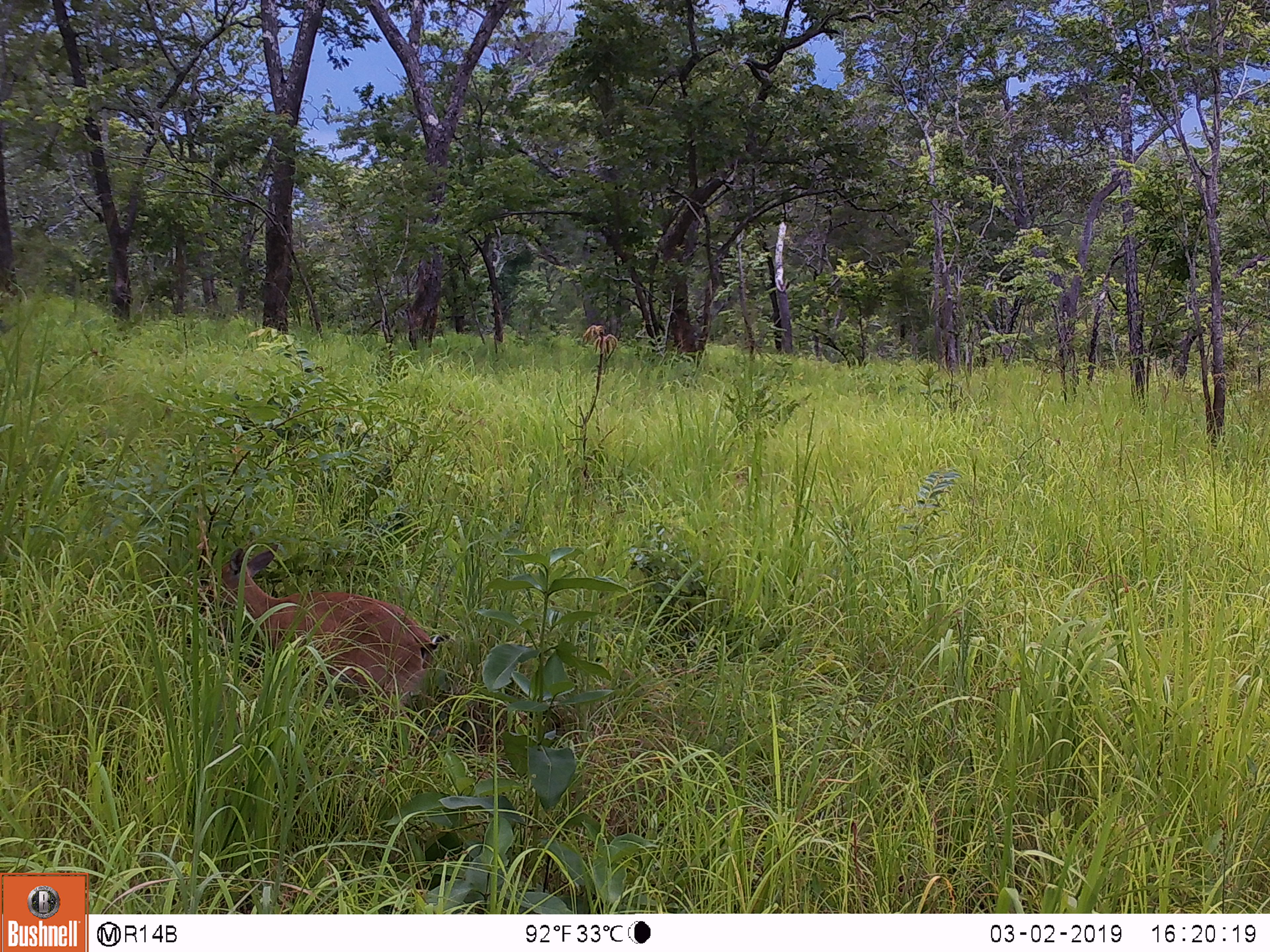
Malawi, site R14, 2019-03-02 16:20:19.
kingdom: Animalia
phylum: Chordata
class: Mammalia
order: Artiodactyla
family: Bovidae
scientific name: Antilopinae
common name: small antelope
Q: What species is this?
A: Small antelope (Antilopinae).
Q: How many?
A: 1.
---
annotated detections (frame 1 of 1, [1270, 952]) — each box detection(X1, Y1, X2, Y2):
small antelope: detection(190, 530, 450, 743)